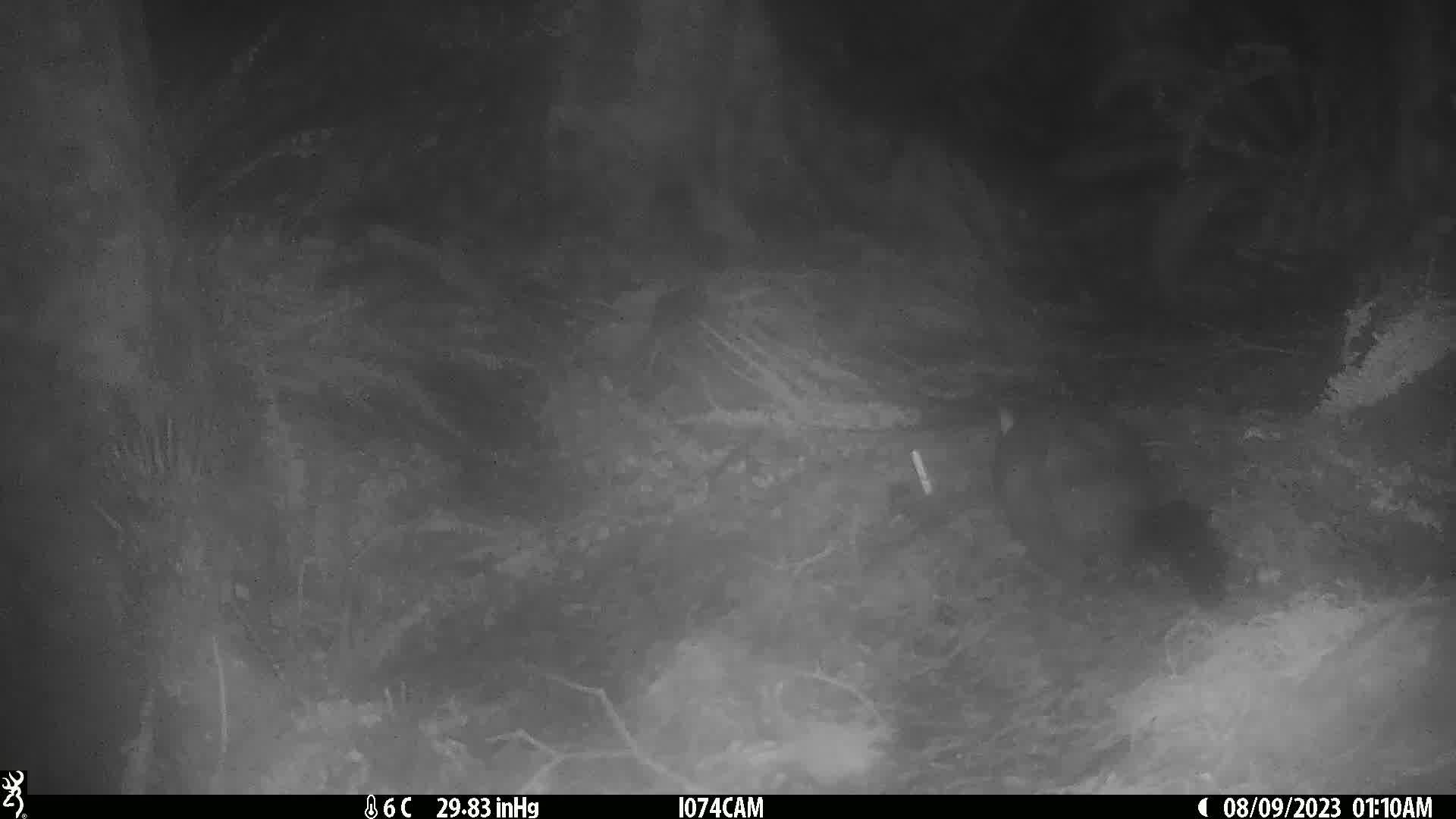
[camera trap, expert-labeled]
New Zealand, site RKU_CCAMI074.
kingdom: Animalia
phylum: Chordata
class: Mammalia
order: Diprotodontia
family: Phalangeridae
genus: Trichosurus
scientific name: Trichosurus vulpecula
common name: common brushtail possum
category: possum